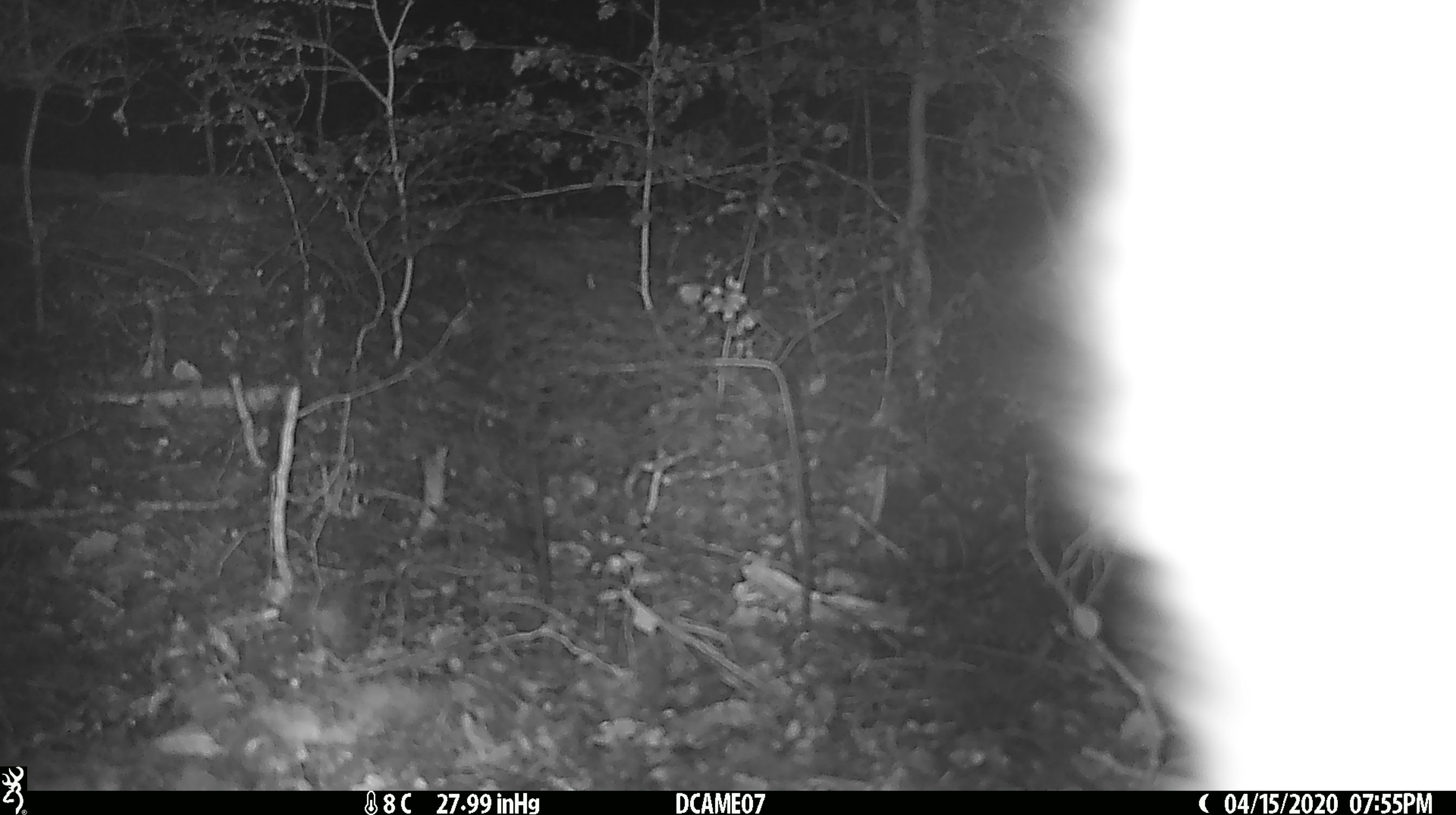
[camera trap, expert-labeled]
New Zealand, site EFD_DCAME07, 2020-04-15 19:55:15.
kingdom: Animalia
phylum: Chordata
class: Mammalia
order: Carnivora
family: Felidae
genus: Felis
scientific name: Felis catus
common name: domestic cat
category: cat